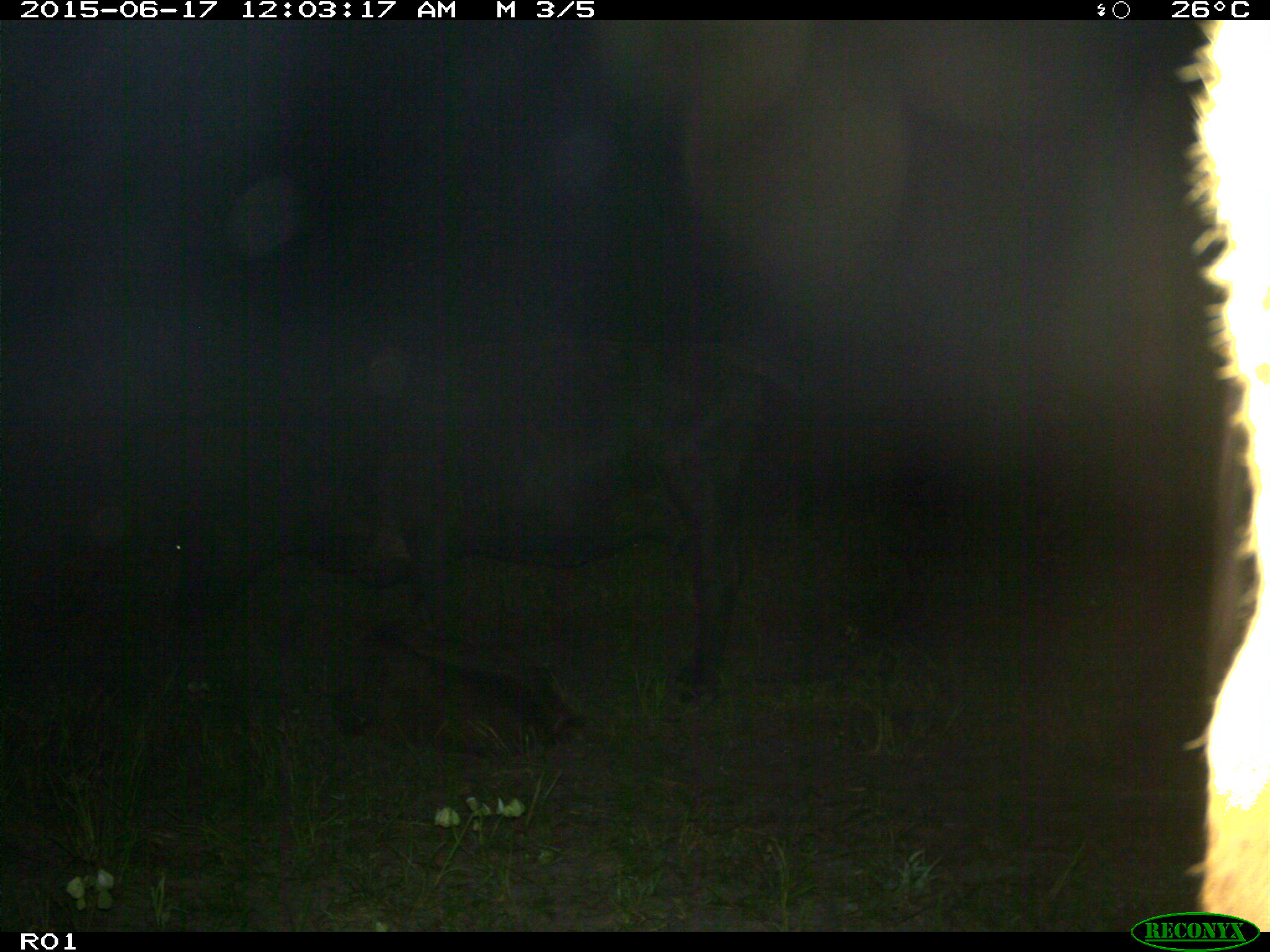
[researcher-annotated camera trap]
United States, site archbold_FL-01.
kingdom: Animalia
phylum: Chordata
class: Mammalia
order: Artiodactyla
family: Bovidae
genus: Bos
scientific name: Bos taurus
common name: domestic cow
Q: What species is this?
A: Bos taurus (domestic cow).